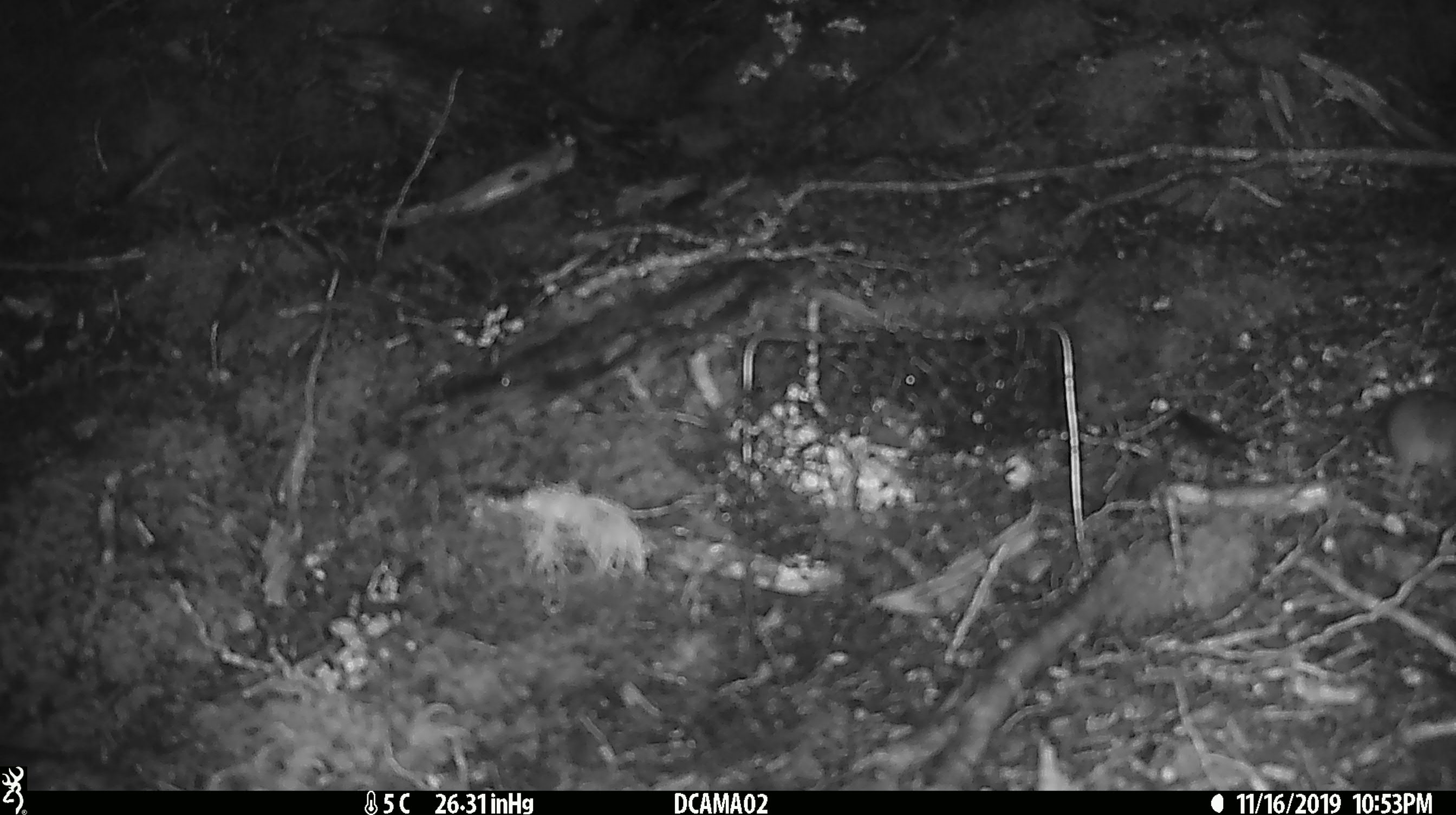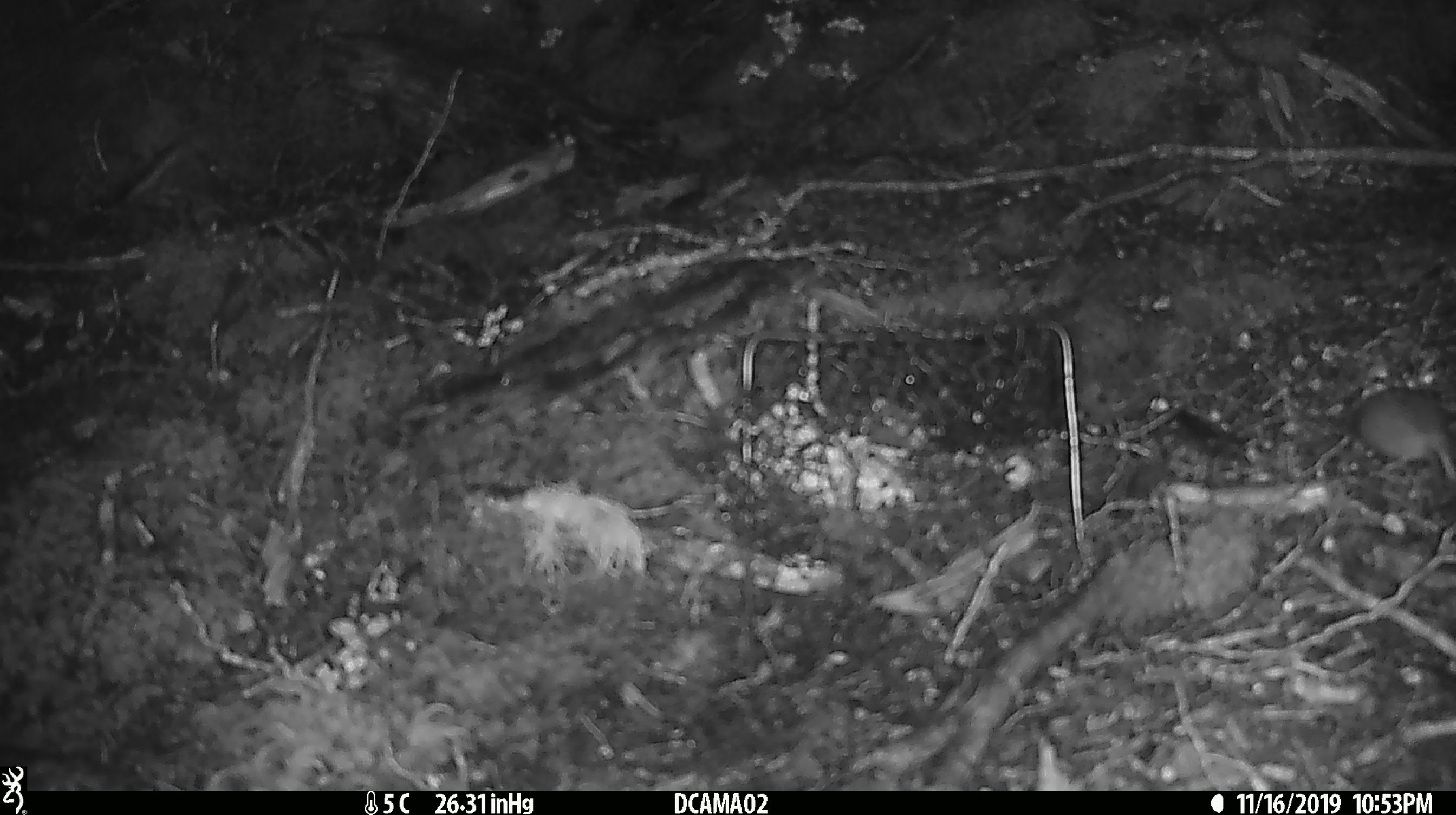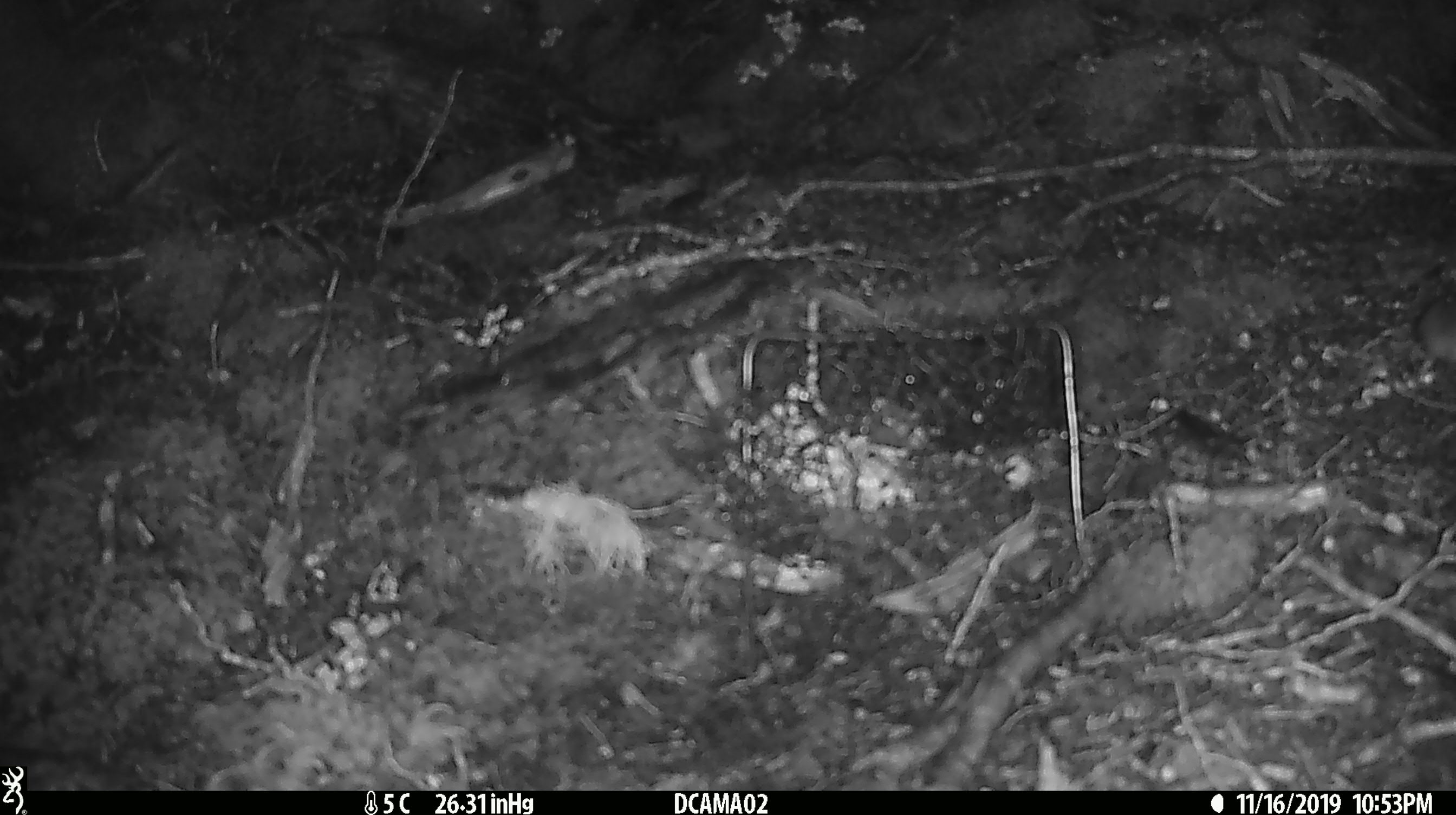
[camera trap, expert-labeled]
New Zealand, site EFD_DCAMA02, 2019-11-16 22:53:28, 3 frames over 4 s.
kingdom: Animalia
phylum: Chordata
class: Mammalia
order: Rodentia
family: Muridae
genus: Mus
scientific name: Mus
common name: mouse